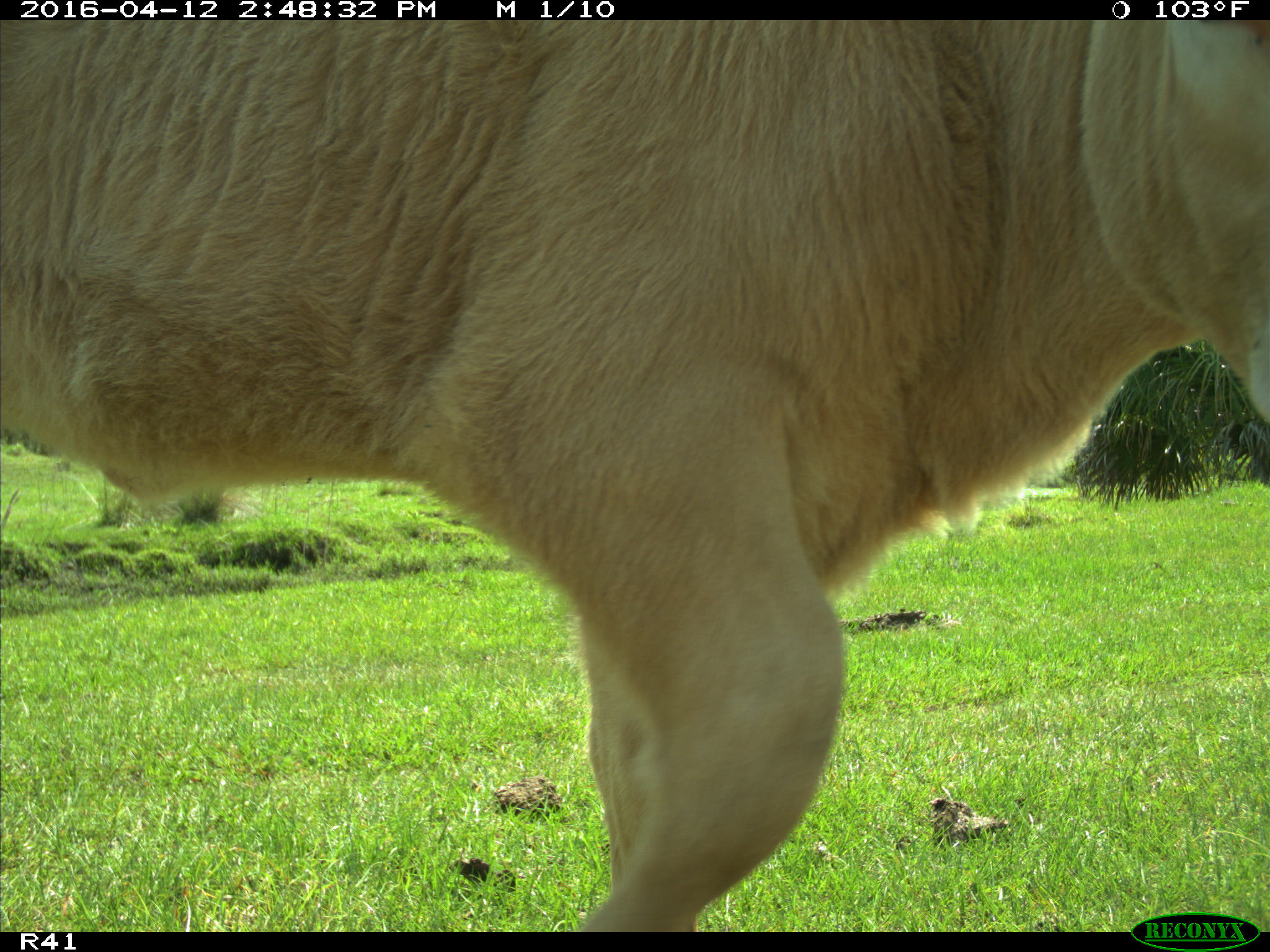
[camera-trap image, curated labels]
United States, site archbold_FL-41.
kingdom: Animalia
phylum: Chordata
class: Mammalia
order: Artiodactyla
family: Bovidae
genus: Bos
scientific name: Bos taurus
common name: domestic cow